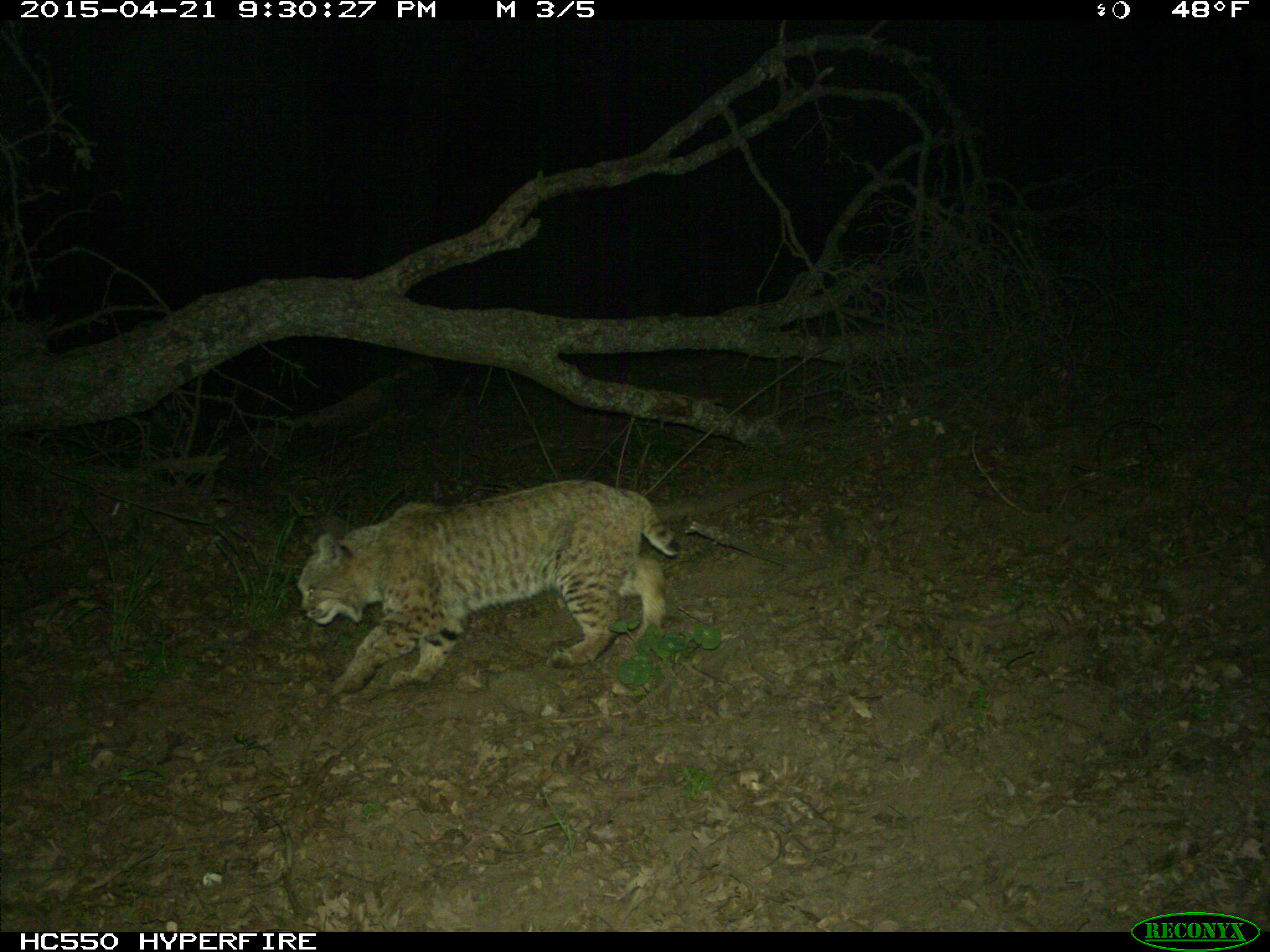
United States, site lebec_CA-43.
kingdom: Animalia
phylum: Chordata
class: Mammalia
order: Carnivora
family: Felidae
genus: Lynx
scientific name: Lynx rufus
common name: bobcat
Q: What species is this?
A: Lynx rufus (bobcat).